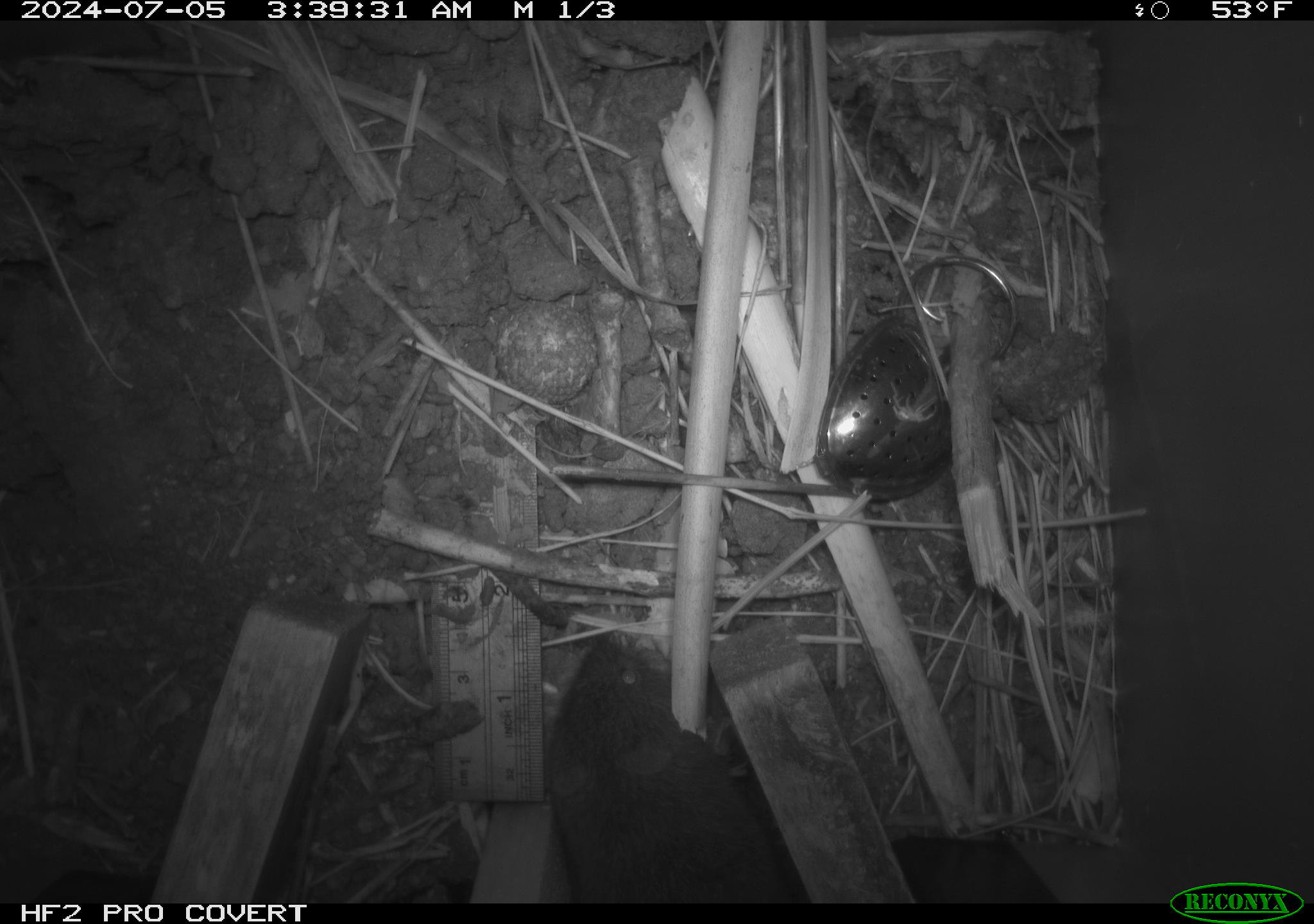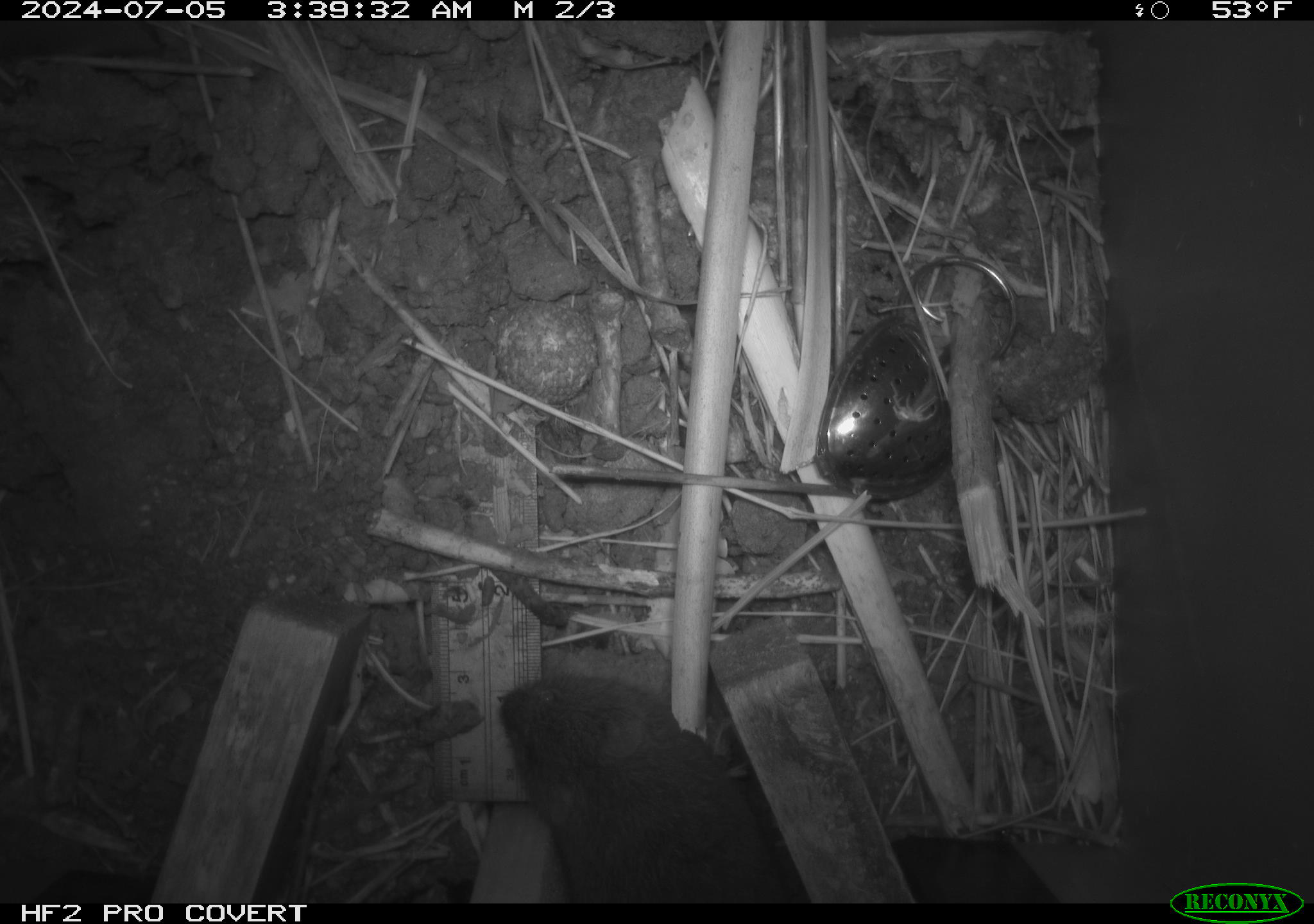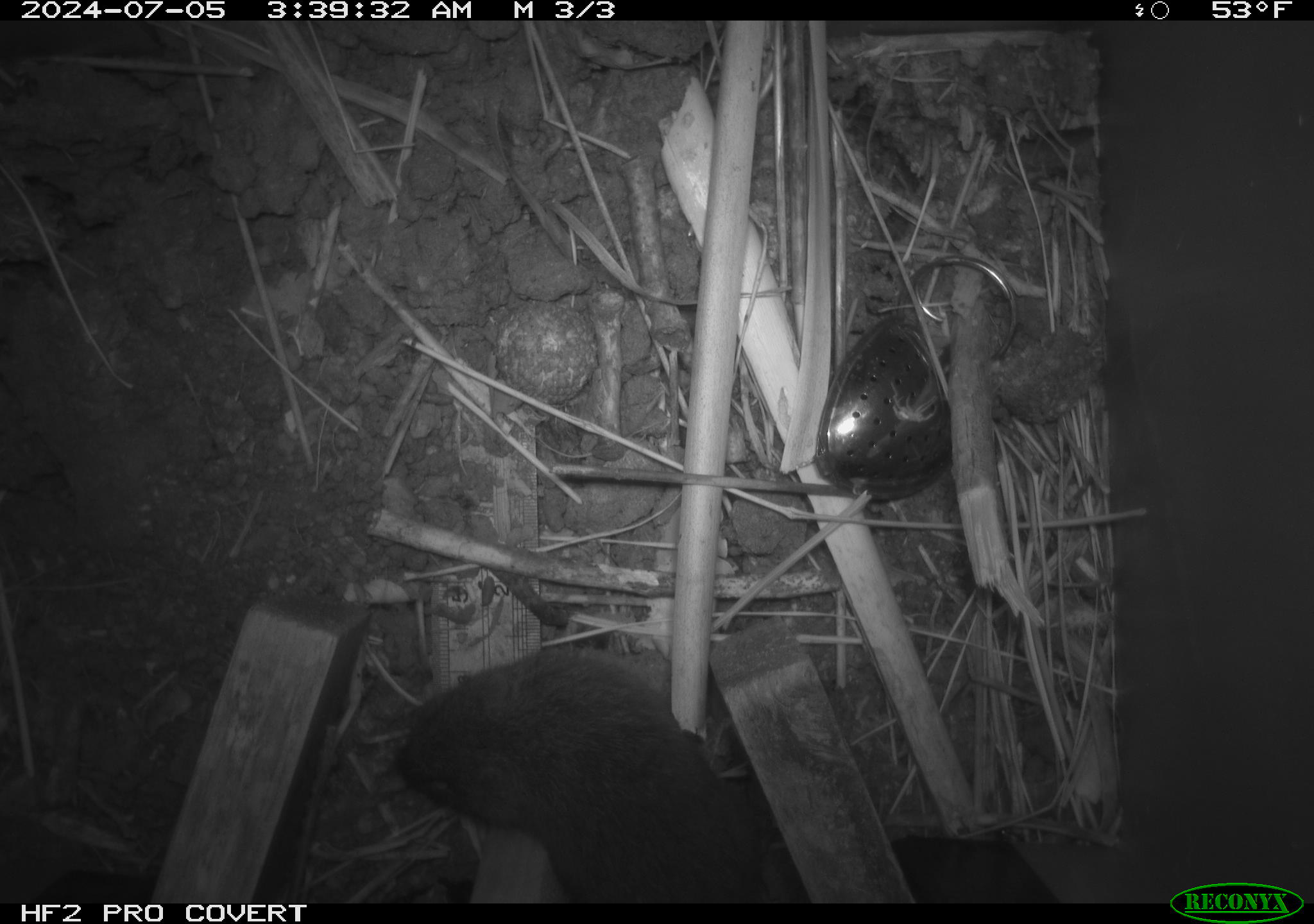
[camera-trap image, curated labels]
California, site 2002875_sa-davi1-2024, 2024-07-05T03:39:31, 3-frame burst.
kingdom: Animalia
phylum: Chordata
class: Mammalia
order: Rodentia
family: Cricetidae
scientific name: Arvicolinae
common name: voles, lemmings, and muskrats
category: arvicolinae subfamily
Arvicolinae subfamily (voles, lemmings, and muskrats) (Arvicolinae).